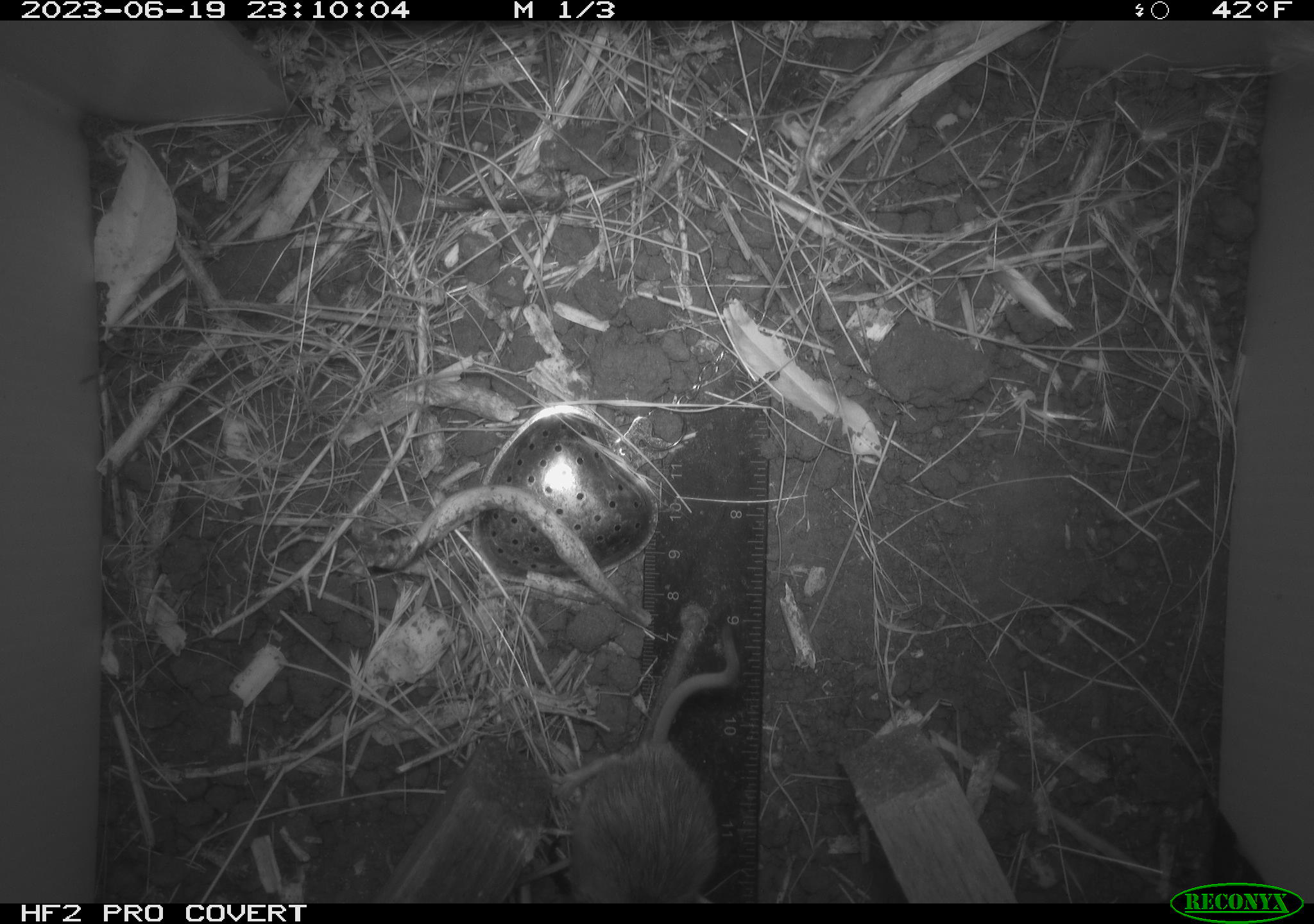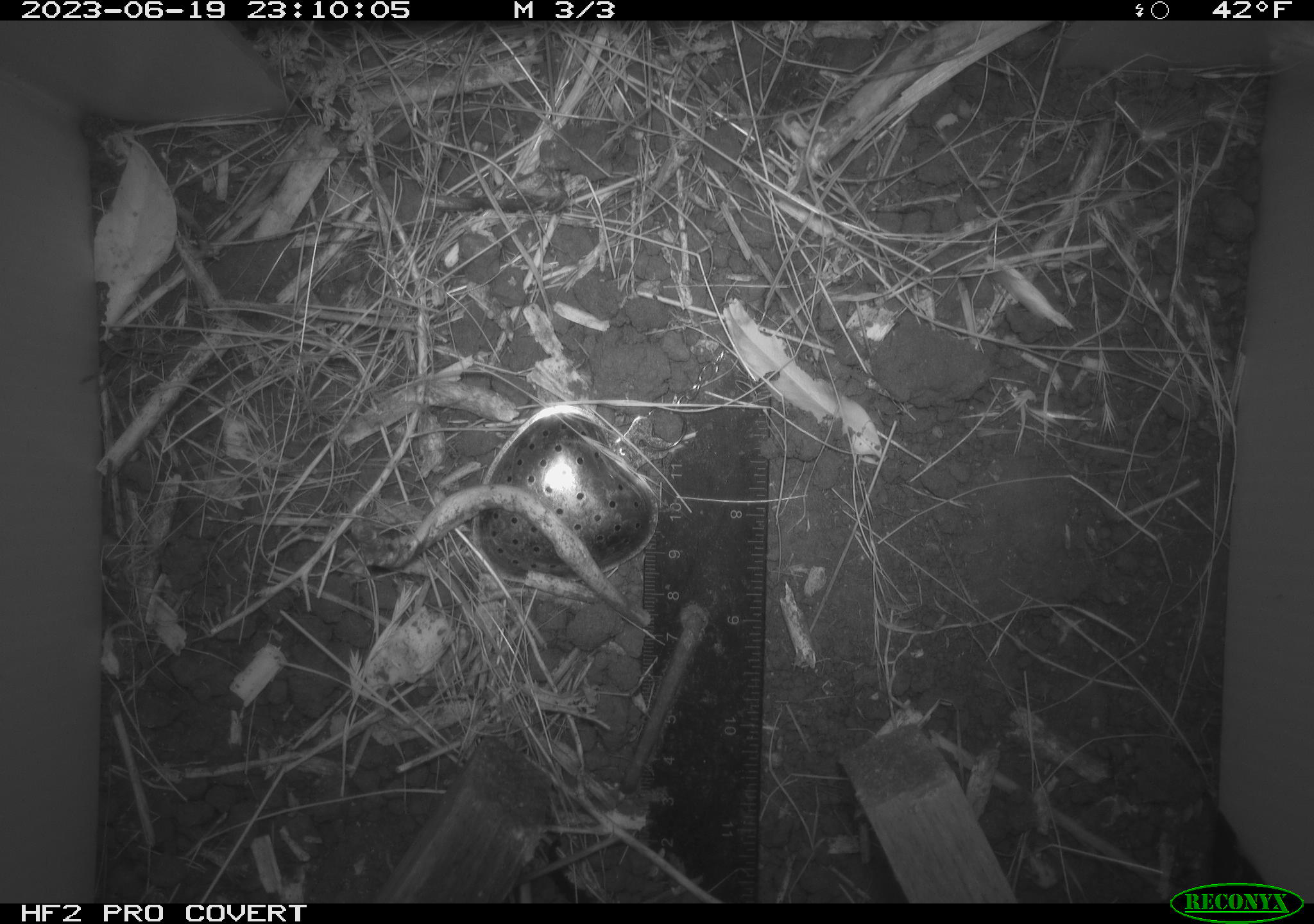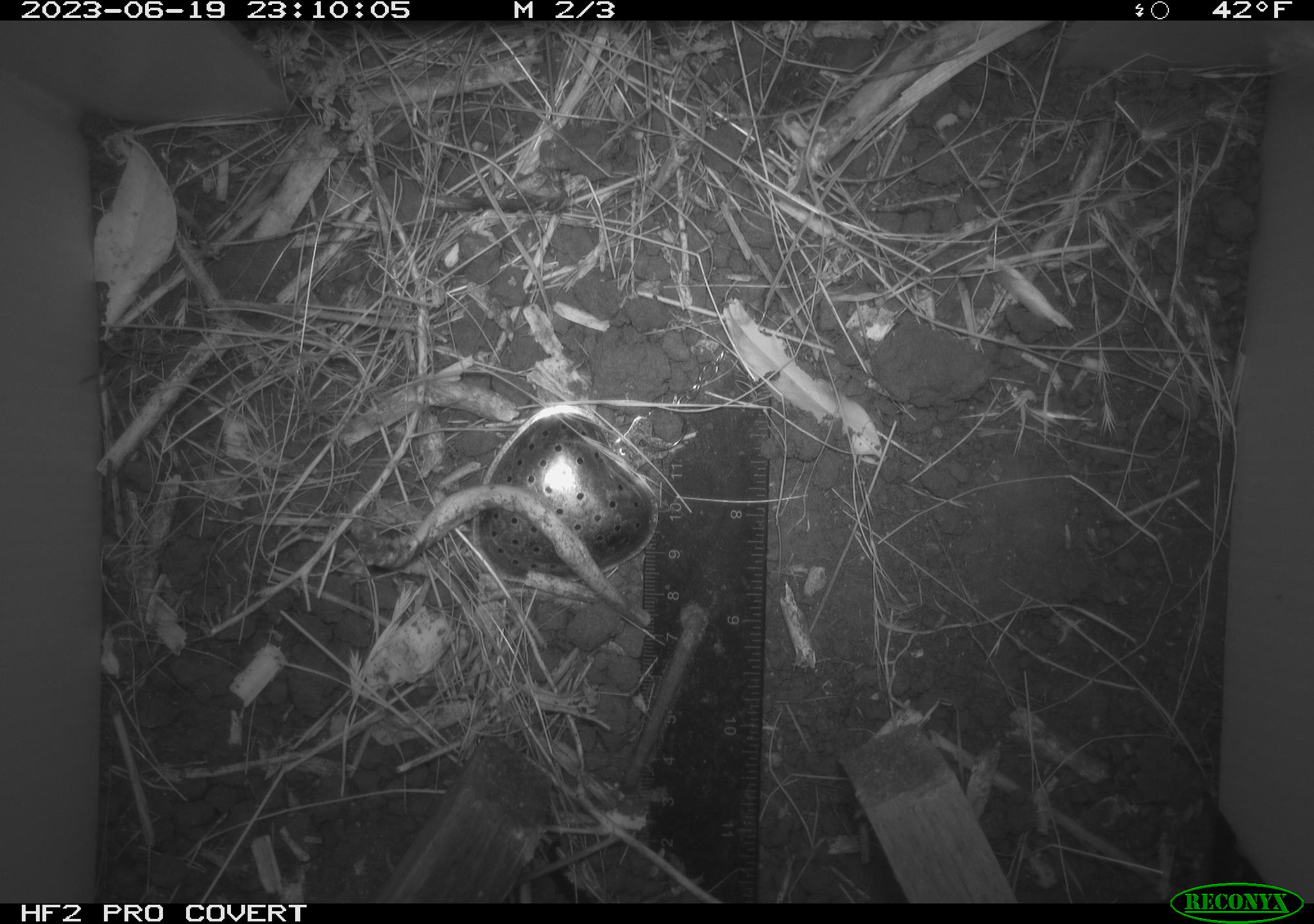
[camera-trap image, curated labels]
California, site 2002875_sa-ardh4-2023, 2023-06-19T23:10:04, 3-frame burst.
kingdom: Animalia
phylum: Chordata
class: Mammalia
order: Rodentia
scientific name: Rodentia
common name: mouse species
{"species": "mouse species (Rodentia)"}